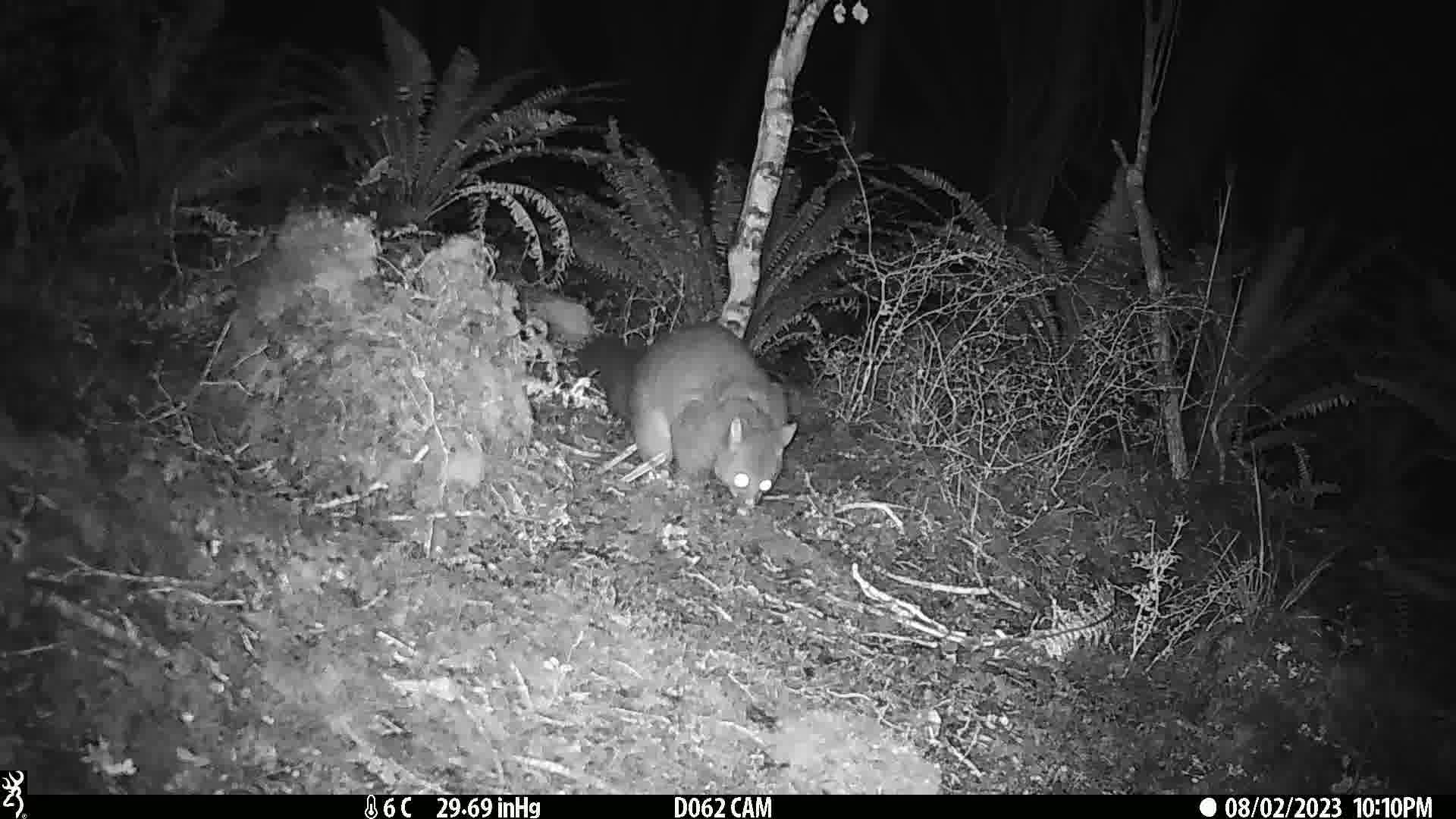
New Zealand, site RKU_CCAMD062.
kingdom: Animalia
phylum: Chordata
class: Mammalia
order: Diprotodontia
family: Phalangeridae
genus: Trichosurus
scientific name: Trichosurus vulpecula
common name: common brushtail possum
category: possum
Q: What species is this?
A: Possum (common brushtail possum) (Trichosurus vulpecula).